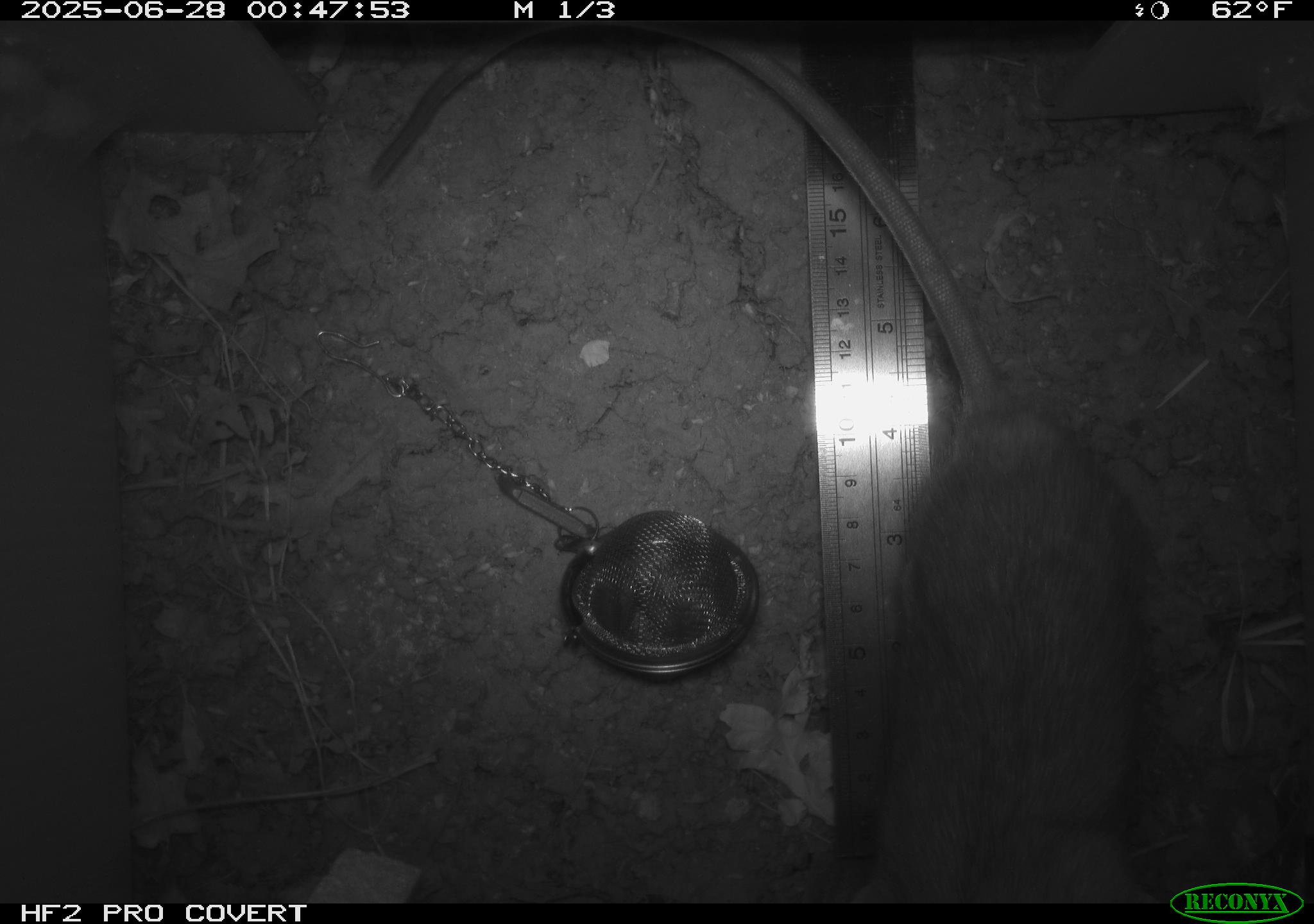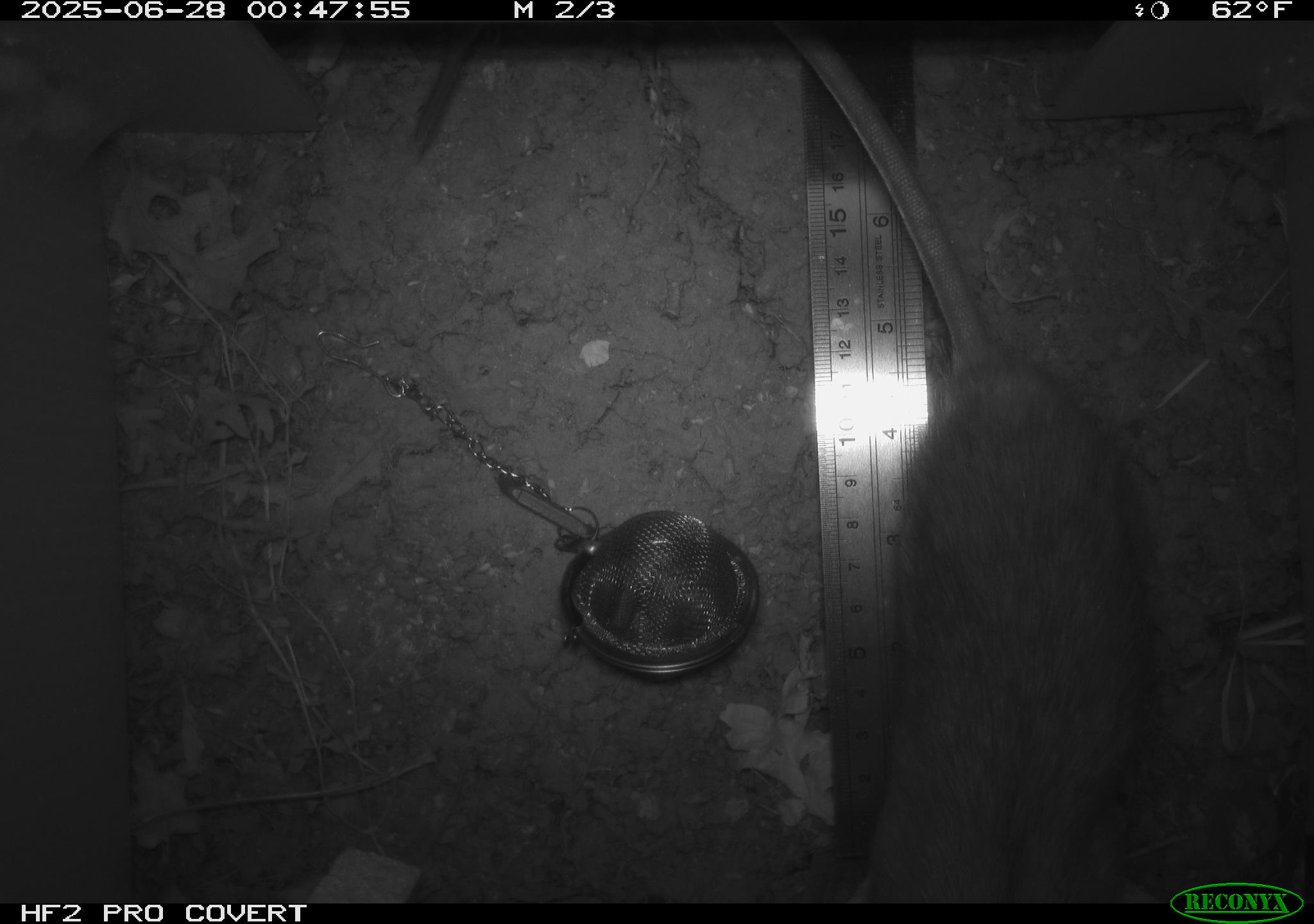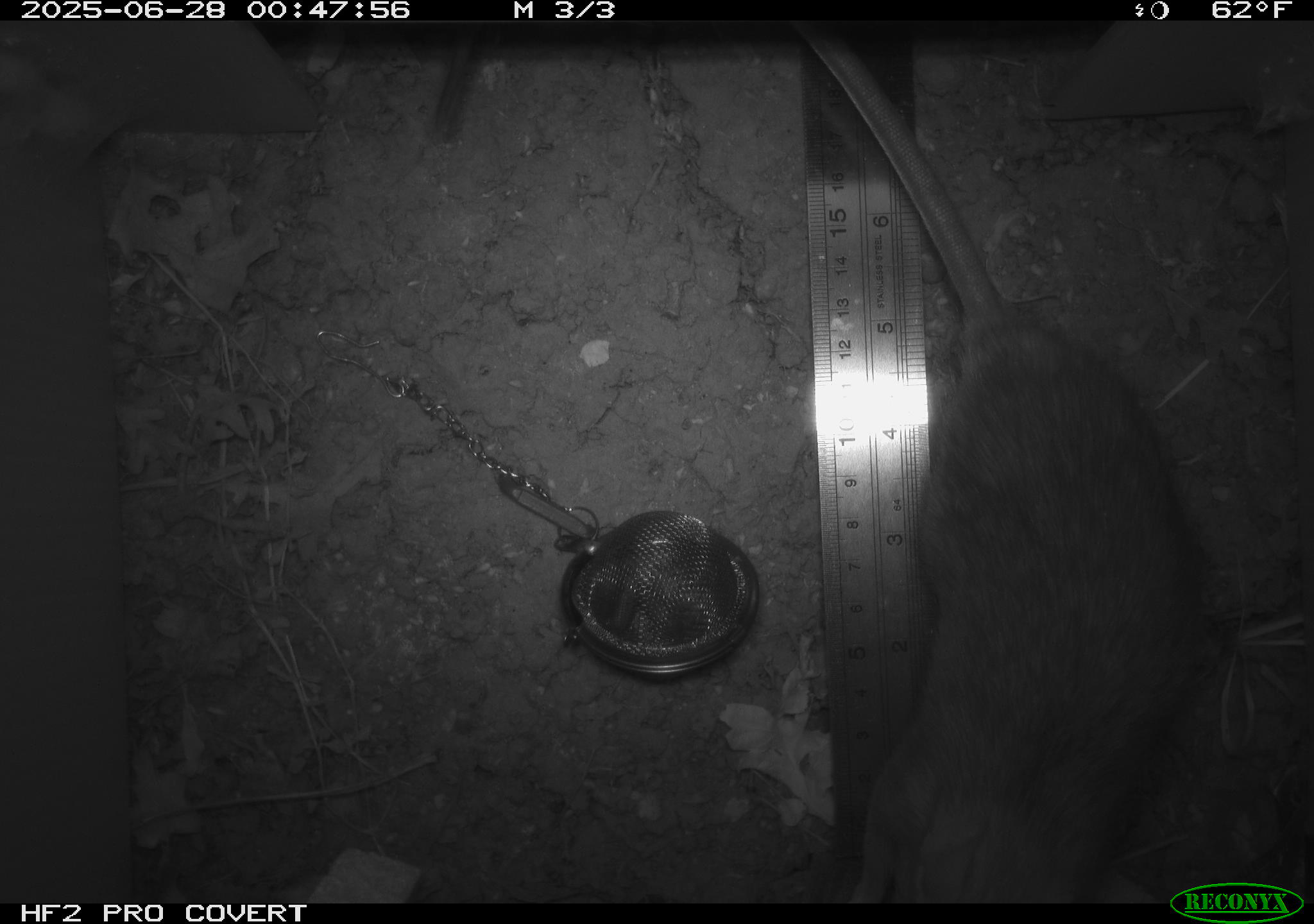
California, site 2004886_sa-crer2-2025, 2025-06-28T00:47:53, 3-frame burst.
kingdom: Animalia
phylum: Chordata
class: Mammalia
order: Rodentia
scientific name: Rodentia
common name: rodent